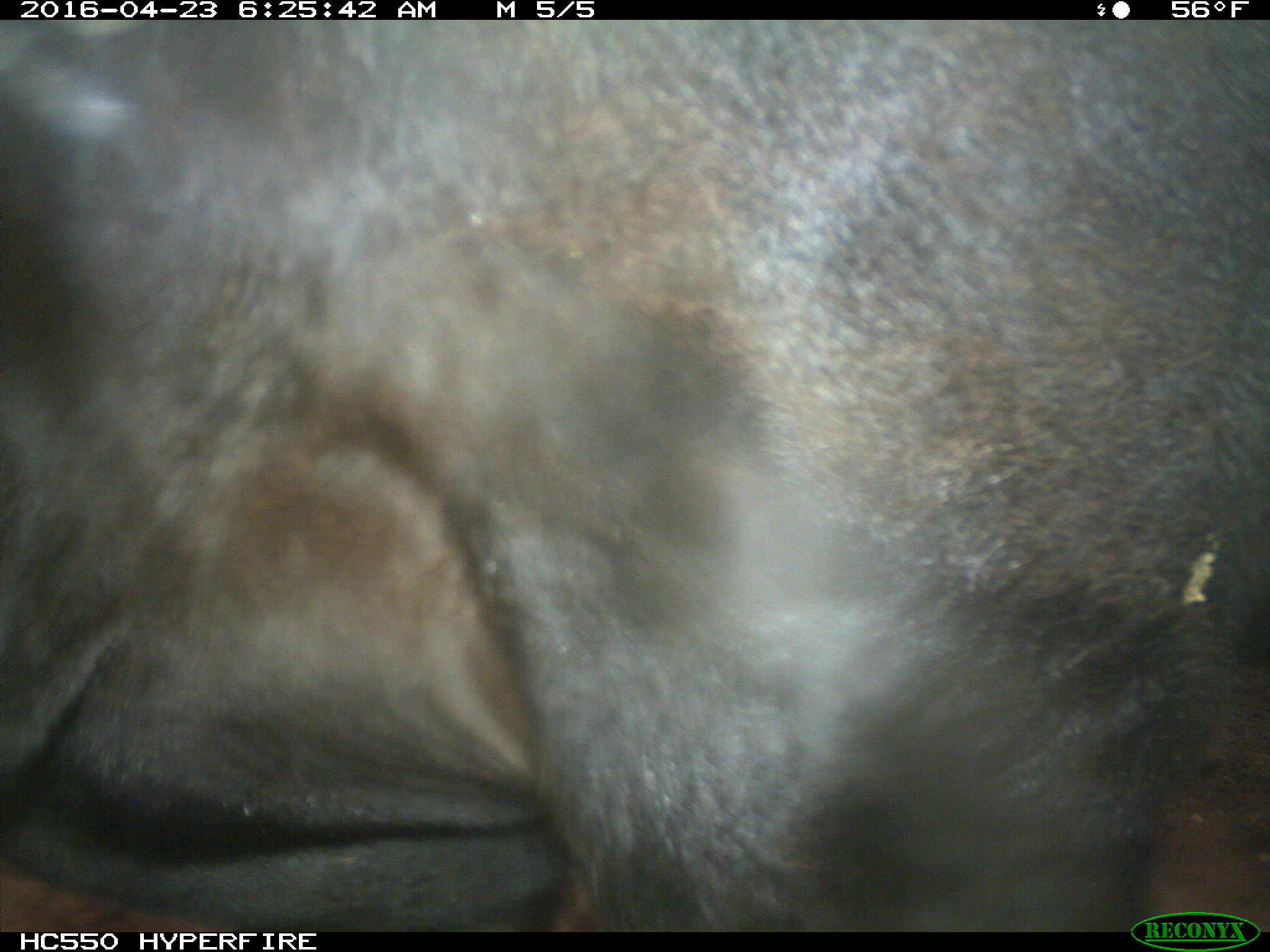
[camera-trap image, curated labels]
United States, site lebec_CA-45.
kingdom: Animalia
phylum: Chordata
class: Mammalia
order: Artiodactyla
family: Bovidae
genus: Bos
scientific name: Bos taurus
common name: domestic cow